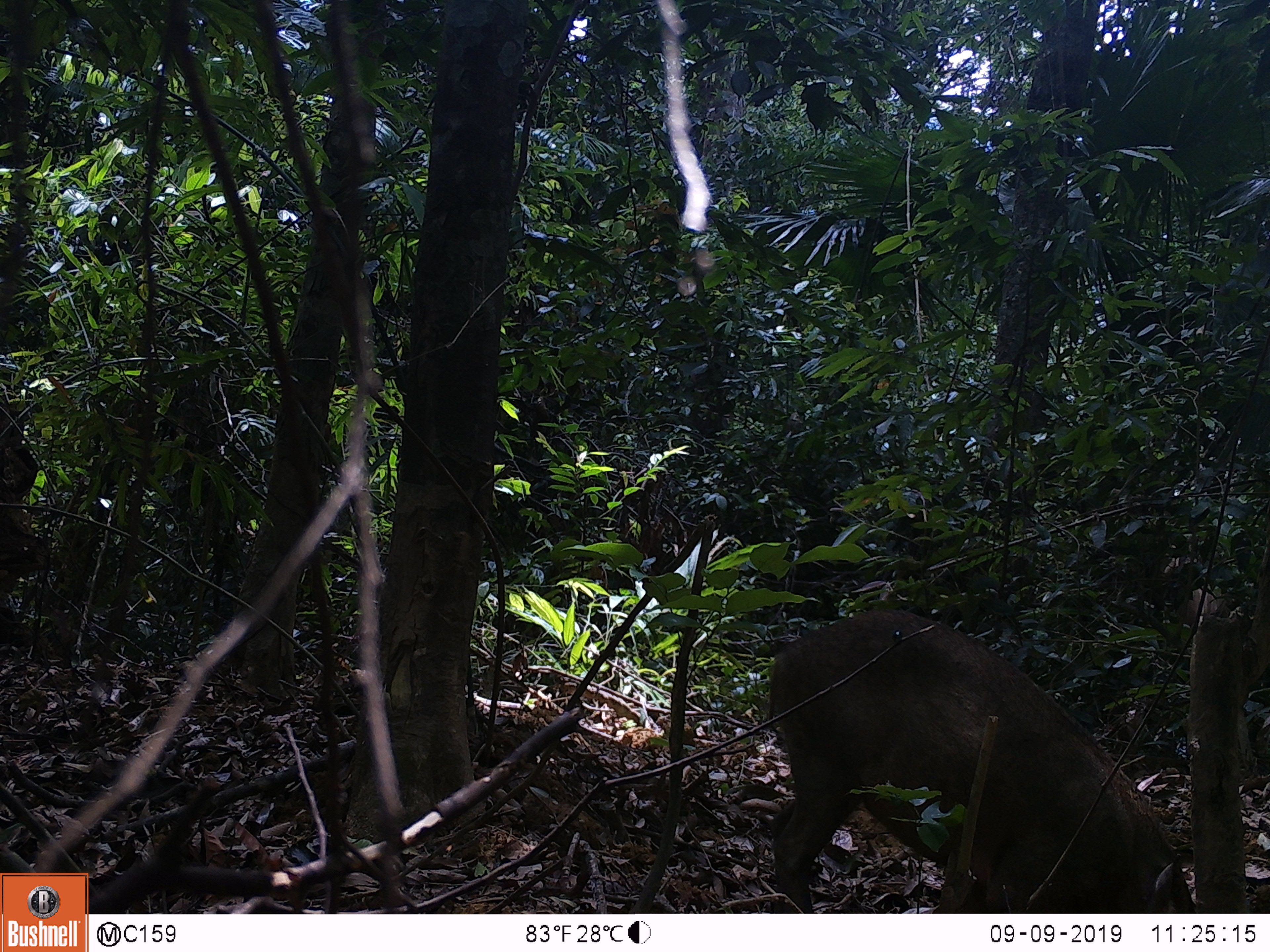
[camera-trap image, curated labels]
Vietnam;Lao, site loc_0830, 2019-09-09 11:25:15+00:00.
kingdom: Animalia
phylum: Chordata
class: Mammalia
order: Artiodactyla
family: Suidae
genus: Sus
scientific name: Sus scrofa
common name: eurasian wild pig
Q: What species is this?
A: Eurasian wild pig (Sus scrofa).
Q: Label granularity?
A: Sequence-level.